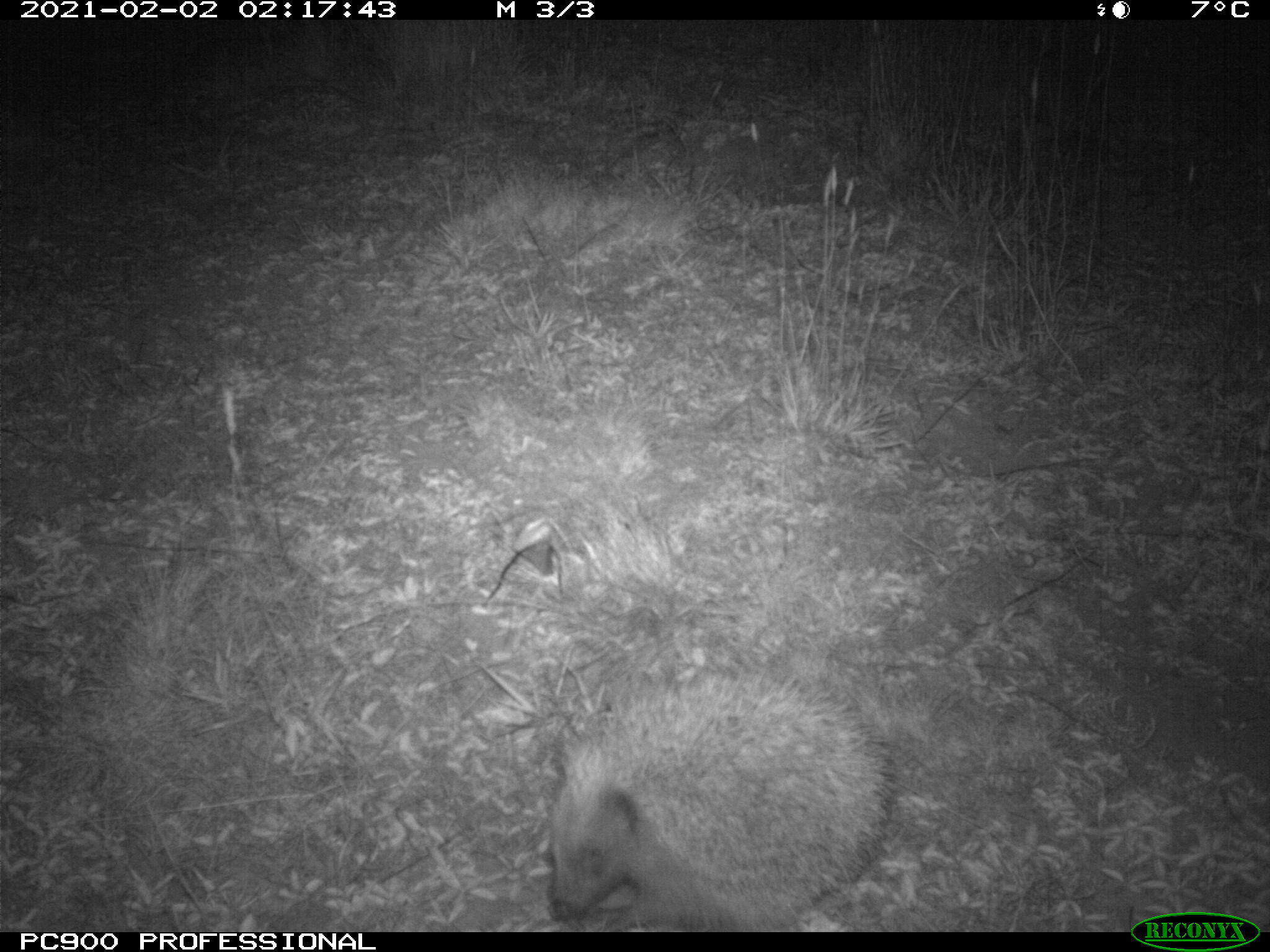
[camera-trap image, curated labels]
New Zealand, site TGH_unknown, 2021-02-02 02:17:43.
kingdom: Animalia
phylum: Chordata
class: Mammalia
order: Eulipotyphla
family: Erinaceidae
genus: Erinaceus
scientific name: Erinaceus europaeus europaeus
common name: european hedgehog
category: hedgehog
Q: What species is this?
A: Hedgehog (european hedgehog) (Erinaceus europaeus europaeus).